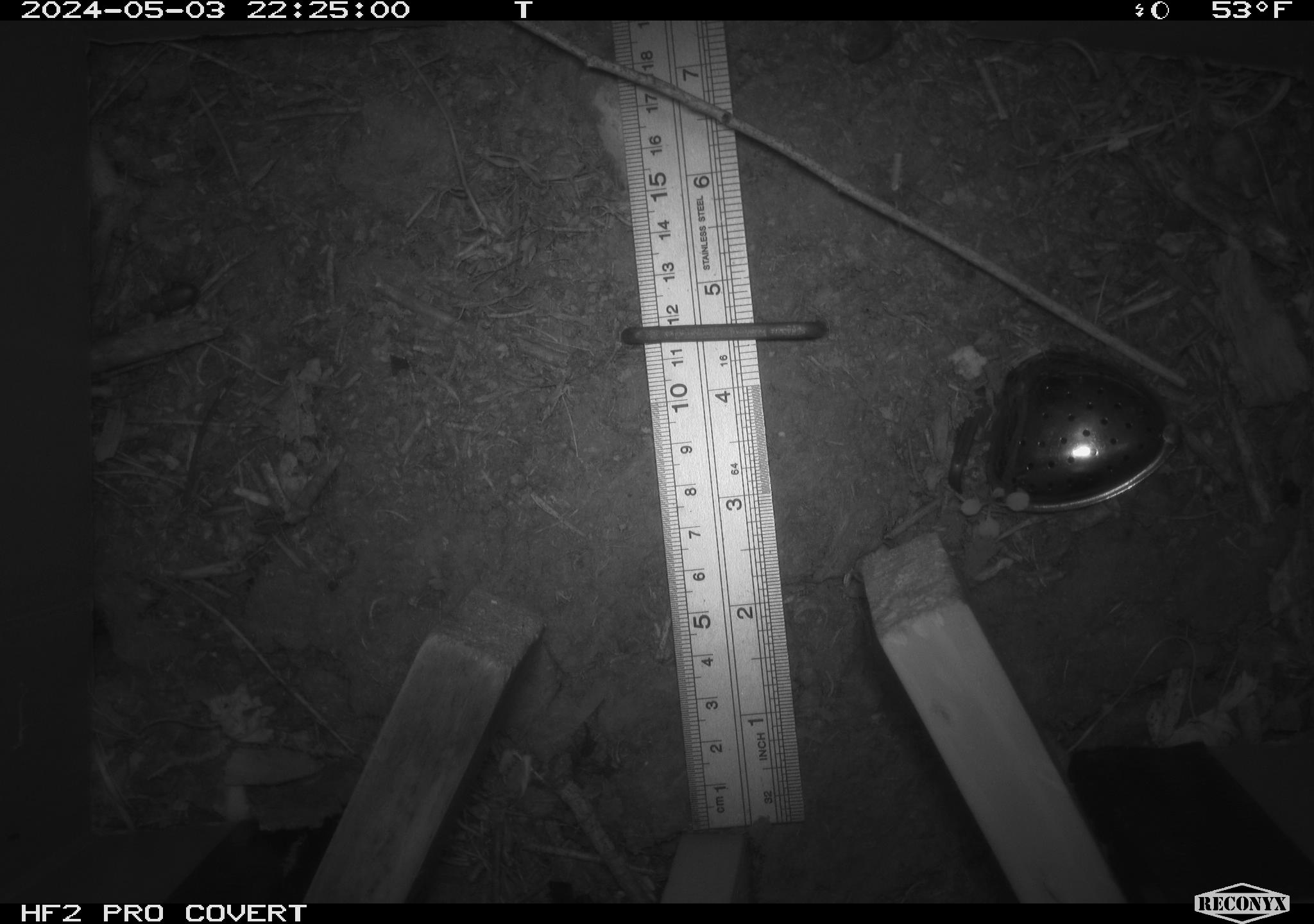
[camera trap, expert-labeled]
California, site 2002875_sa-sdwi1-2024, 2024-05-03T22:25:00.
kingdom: Animalia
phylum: Arthropoda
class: Insecta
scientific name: Insecta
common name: insect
Insect (Insecta).